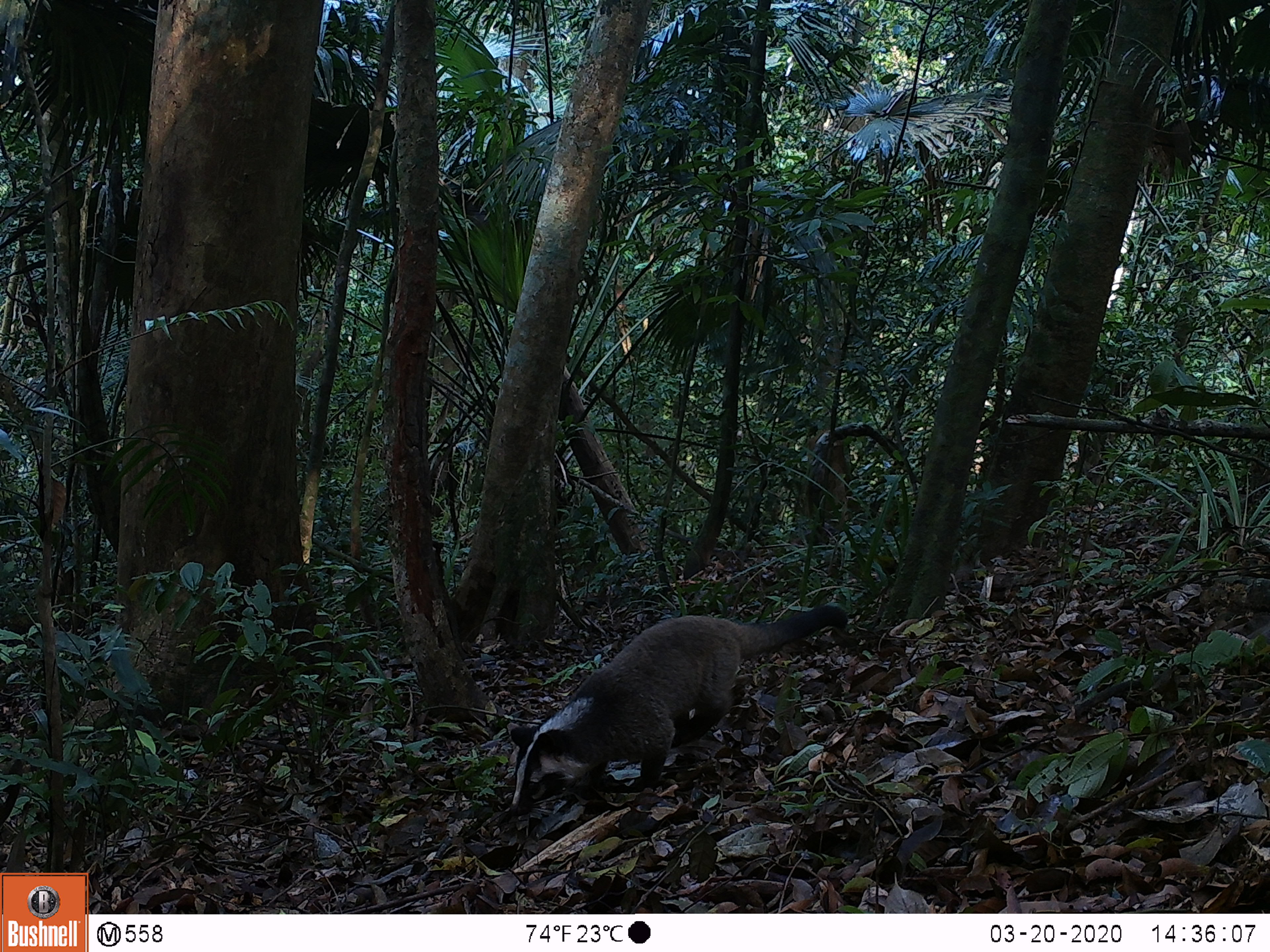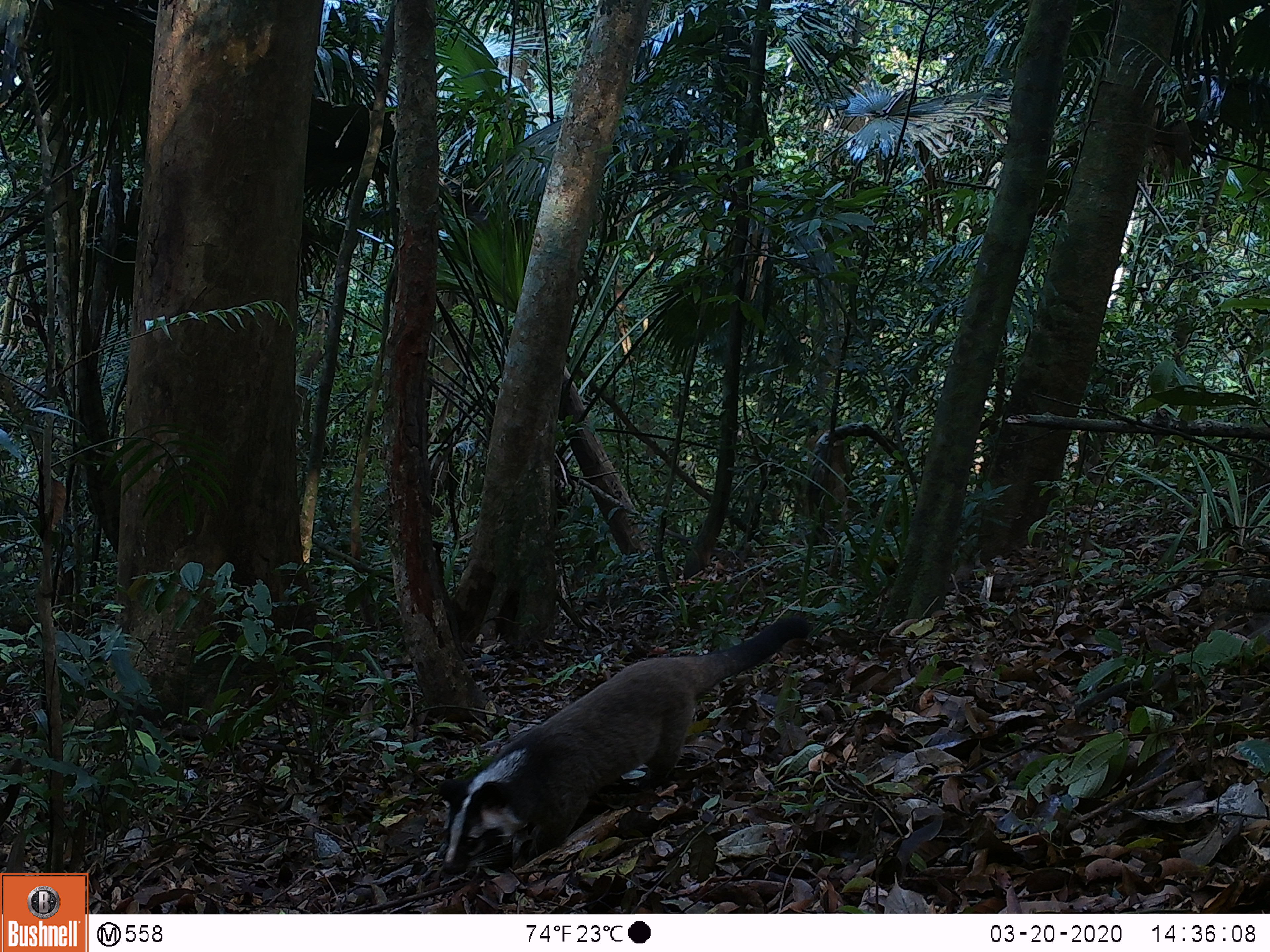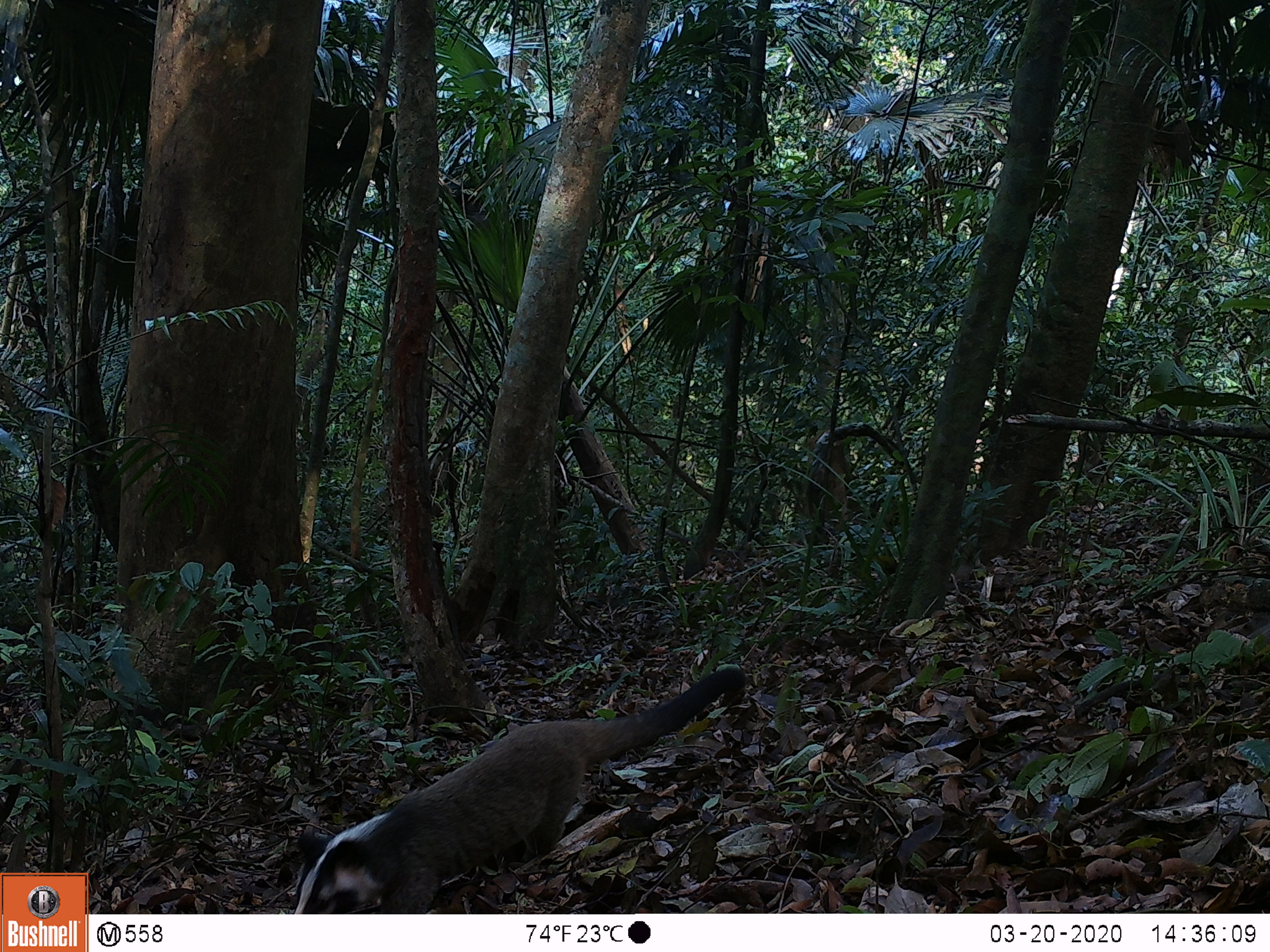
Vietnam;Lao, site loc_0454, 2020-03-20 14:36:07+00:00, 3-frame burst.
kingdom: Animalia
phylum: Chordata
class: Mammalia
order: Carnivora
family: Viverridae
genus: Paguma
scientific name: Paguma larvata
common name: masked palm civet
Masked palm civet (Paguma larvata). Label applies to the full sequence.